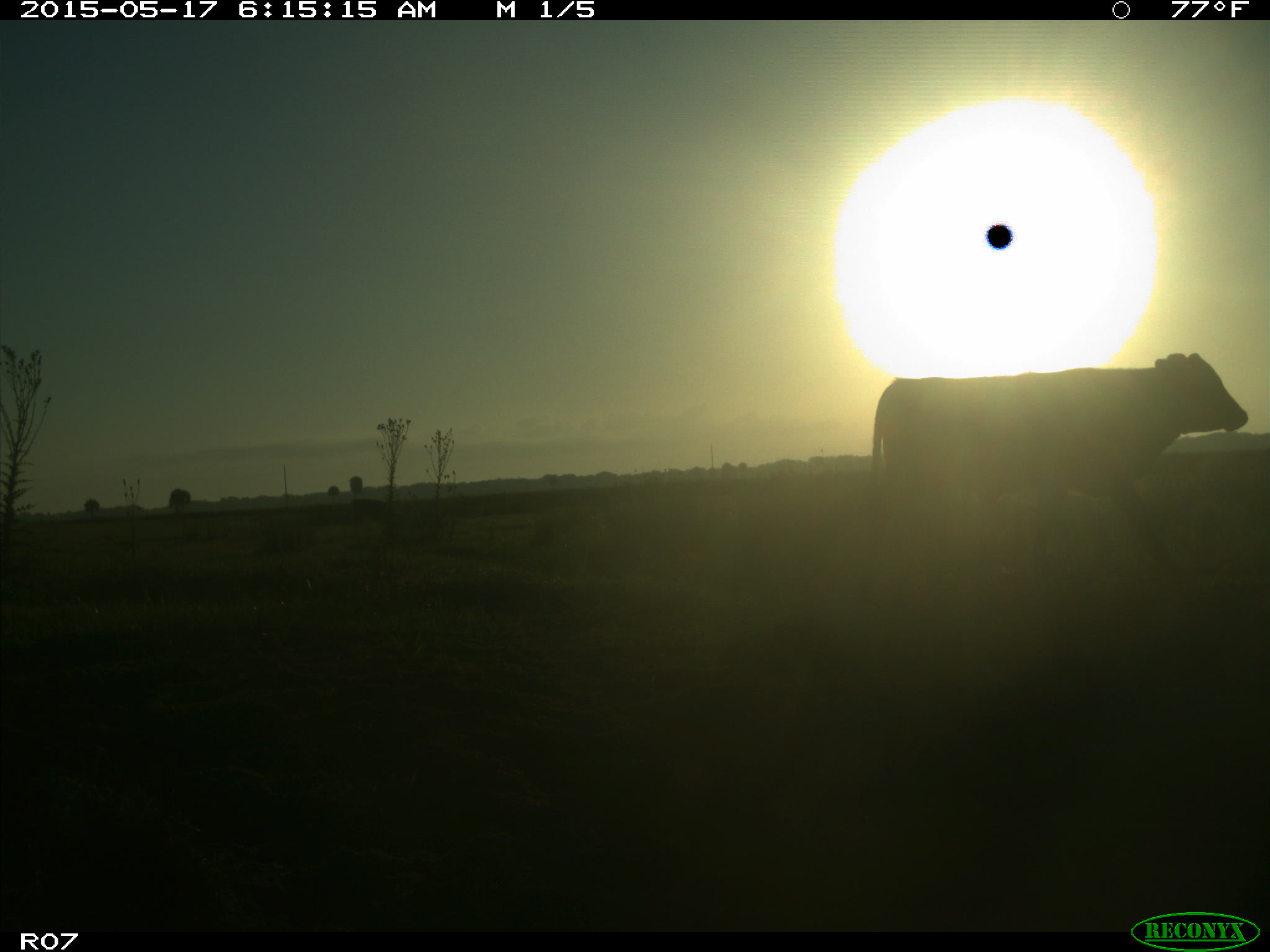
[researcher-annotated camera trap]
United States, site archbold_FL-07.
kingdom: Animalia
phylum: Chordata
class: Mammalia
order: Artiodactyla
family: Bovidae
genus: Bos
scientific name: Bos taurus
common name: domestic cow